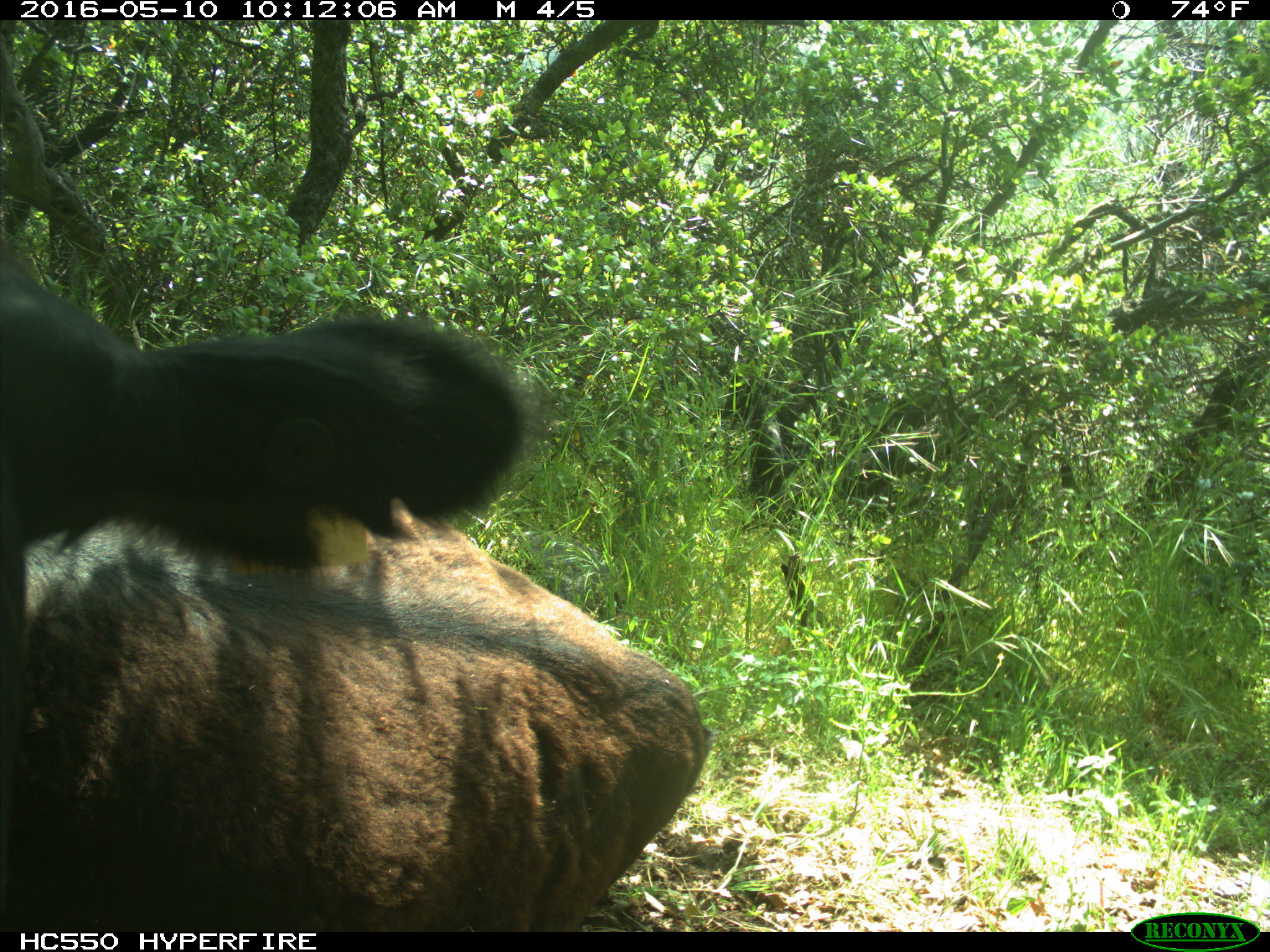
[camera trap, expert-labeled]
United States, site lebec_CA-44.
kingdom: Animalia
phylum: Chordata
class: Mammalia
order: Artiodactyla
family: Bovidae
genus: Bos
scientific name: Bos taurus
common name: domestic cow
Bos taurus (domestic cow).